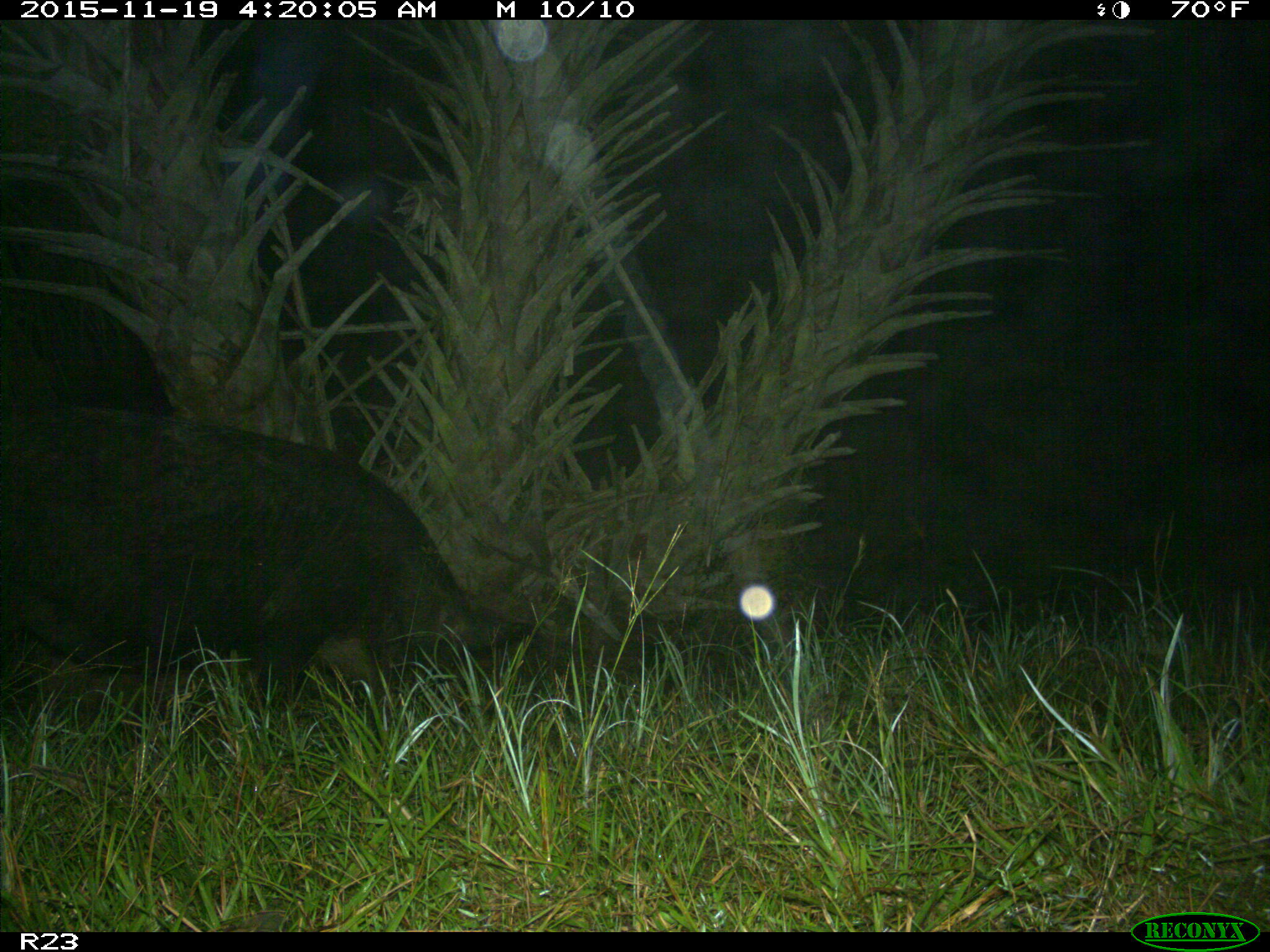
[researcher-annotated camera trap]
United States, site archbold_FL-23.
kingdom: Animalia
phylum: Chordata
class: Mammalia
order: Artiodactyla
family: Suidae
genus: Sus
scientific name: Sus scrofa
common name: wild boar